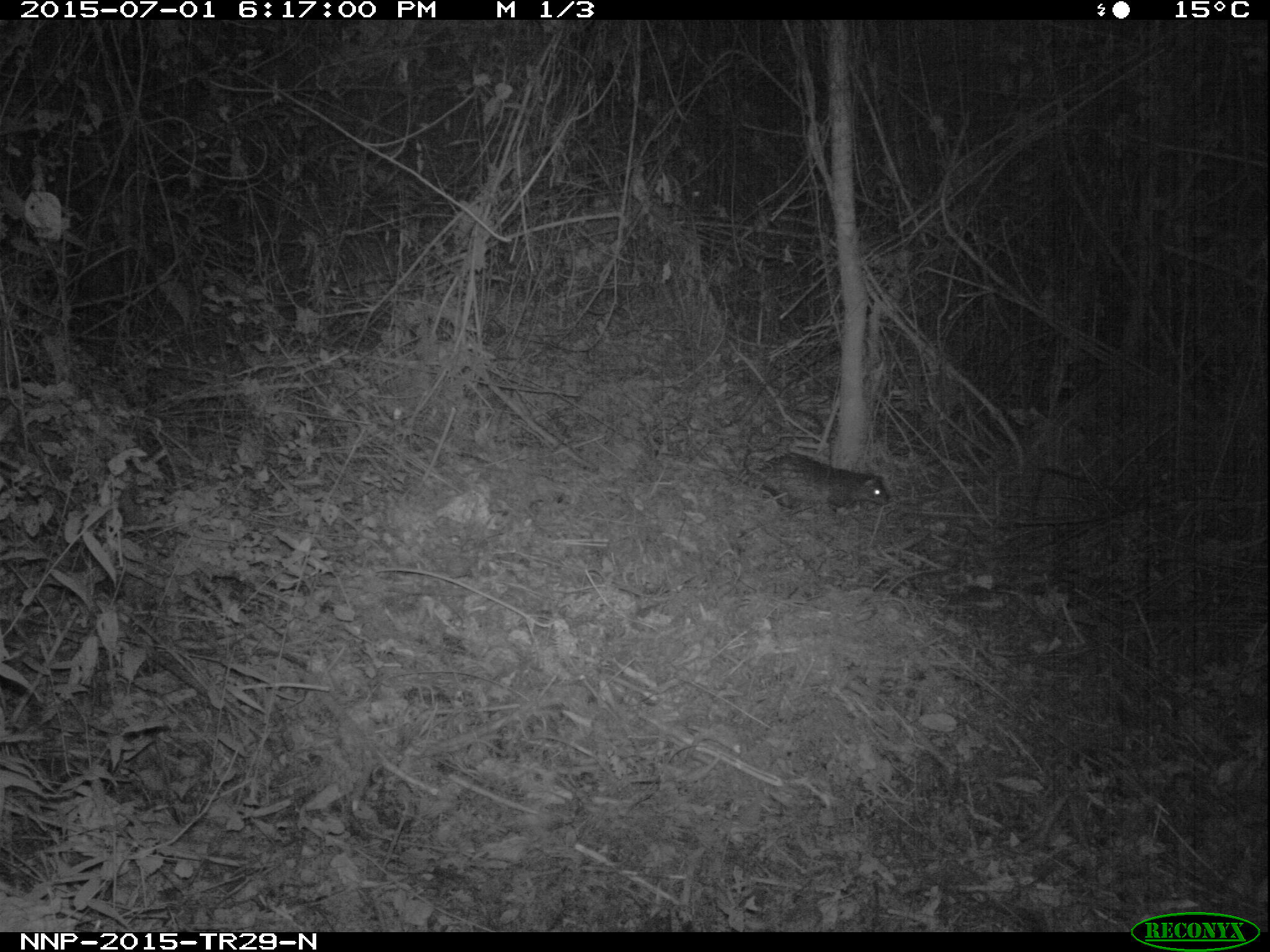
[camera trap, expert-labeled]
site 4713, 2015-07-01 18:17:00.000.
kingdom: Animalia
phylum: Chordata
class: Mammalia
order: Rodentia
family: Hystricidae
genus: Atherurus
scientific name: Atherurus africanus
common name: african brush-tailed porcupine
Atherurus africanus (african brush-tailed porcupine), count 1.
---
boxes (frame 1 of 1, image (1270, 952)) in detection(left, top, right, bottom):
atherurus africanus: detection(689, 449, 890, 517)